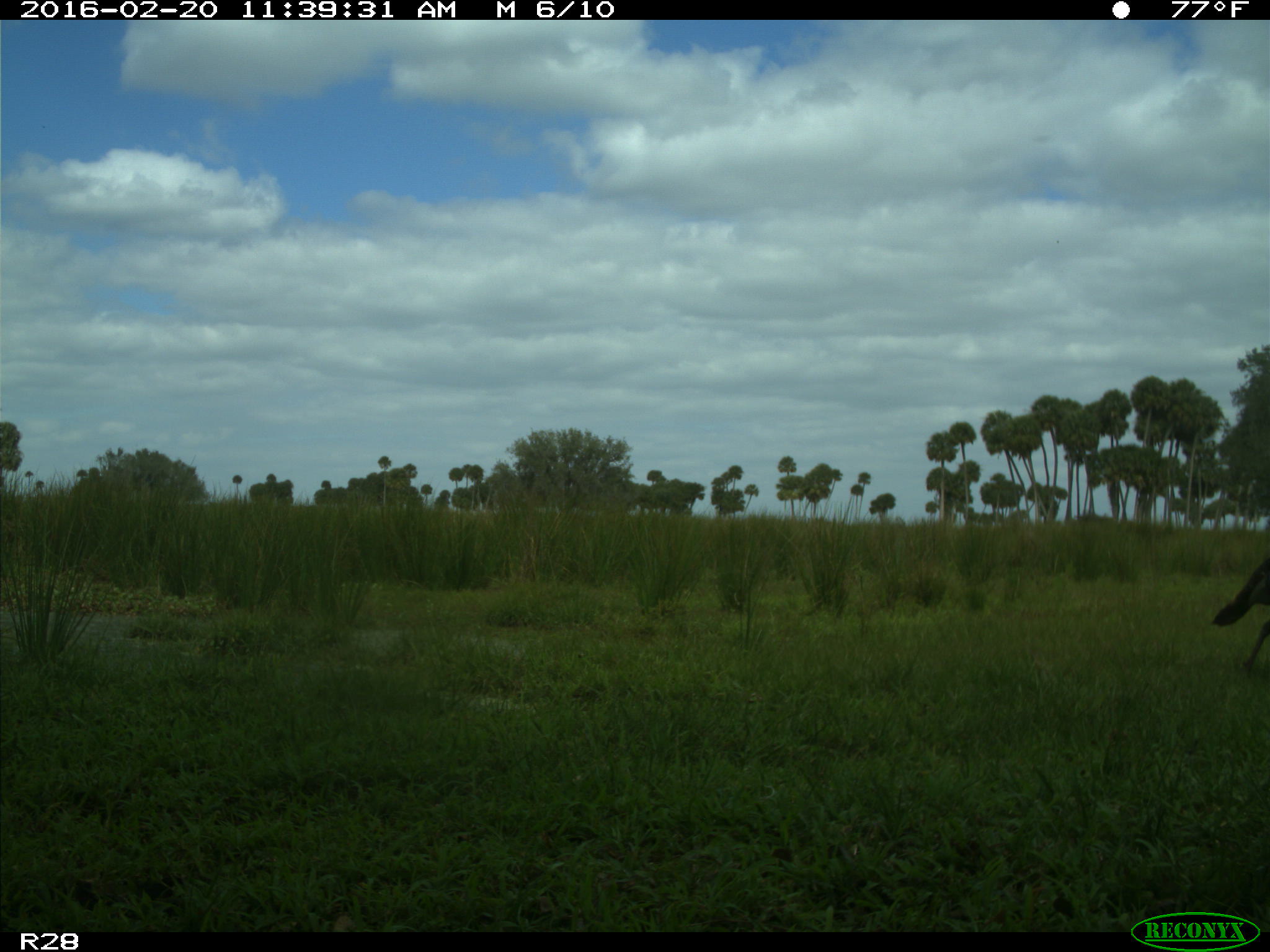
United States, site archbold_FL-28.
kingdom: Animalia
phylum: Chordata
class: Aves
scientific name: Aves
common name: birds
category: unidentified bird